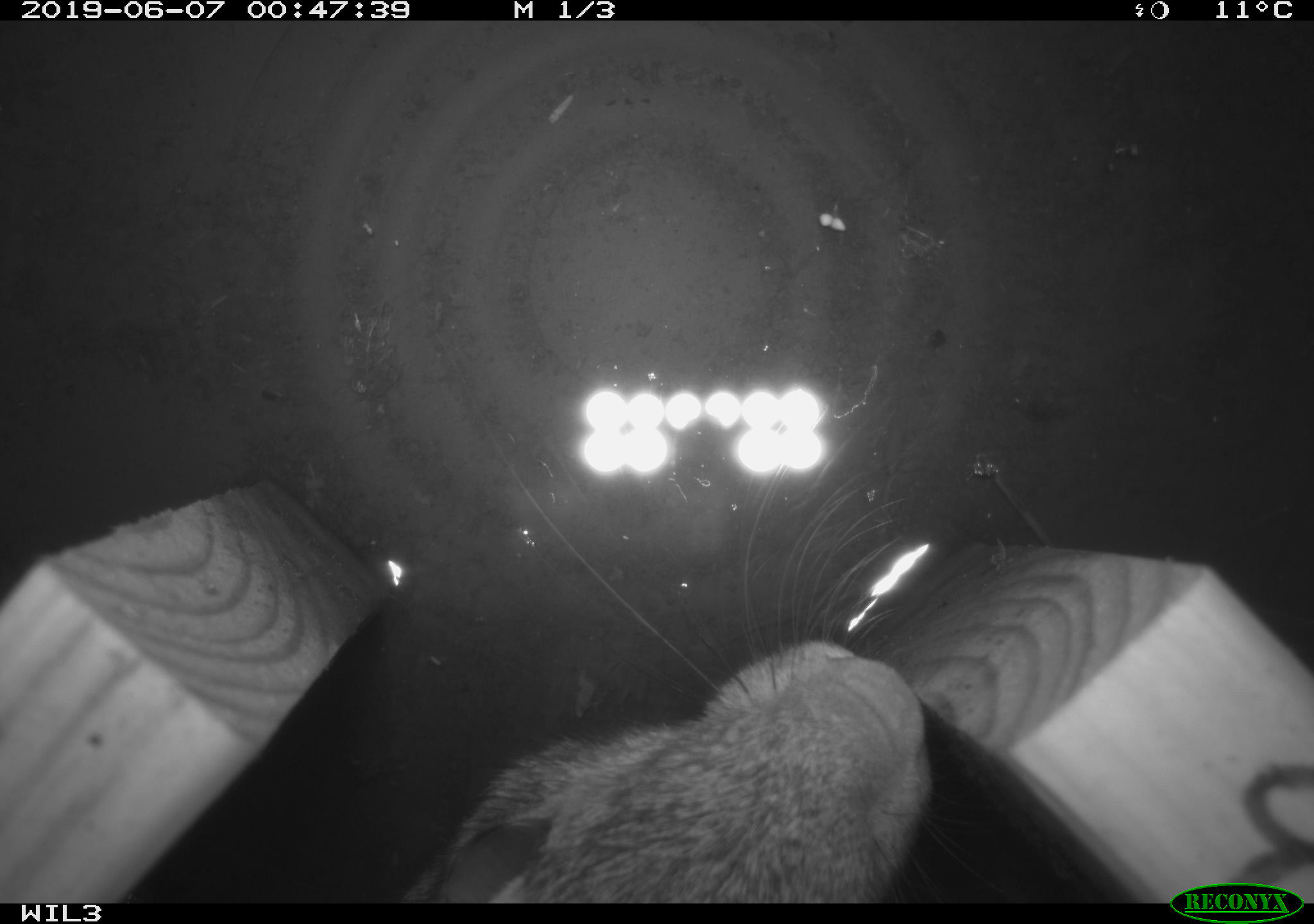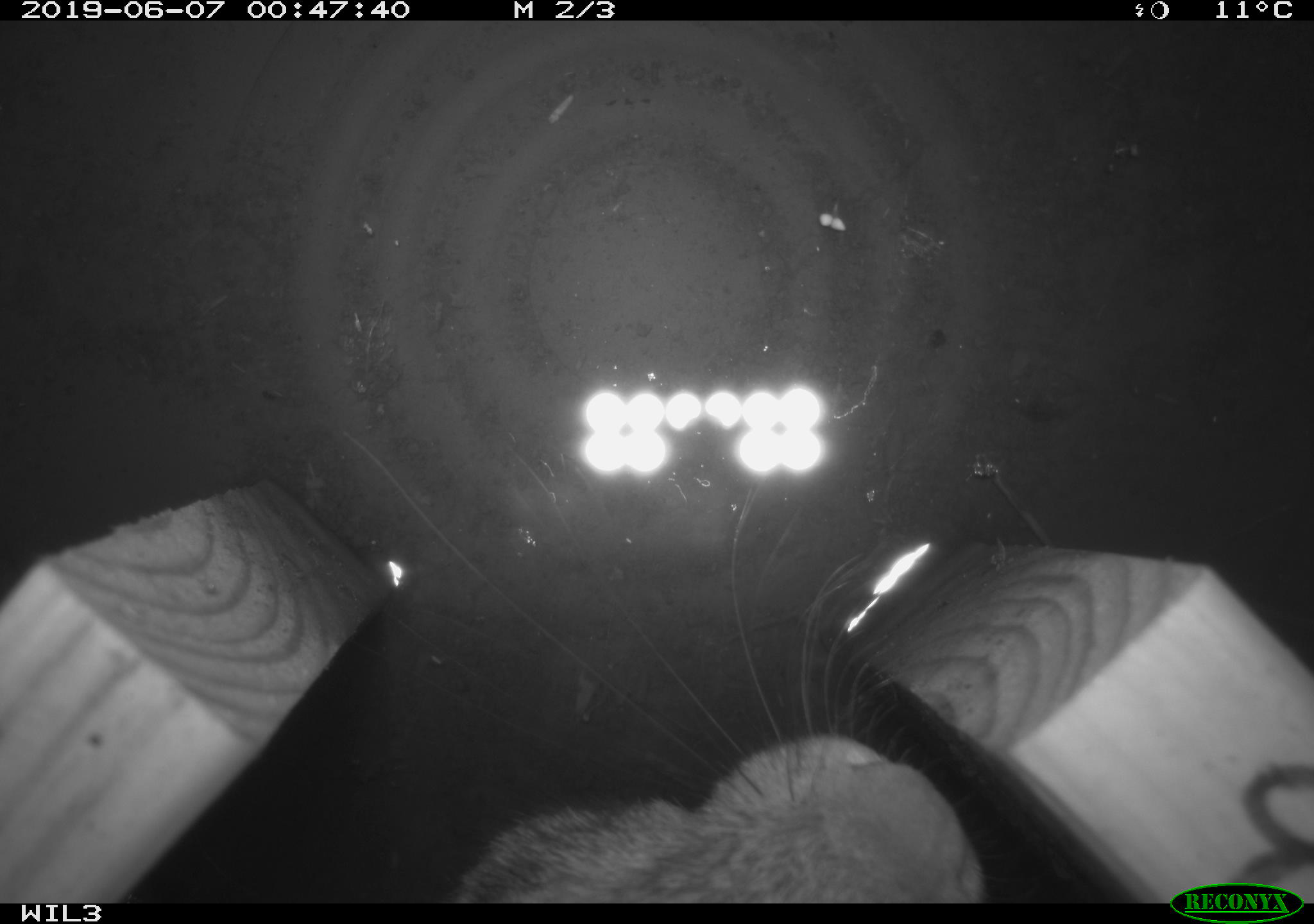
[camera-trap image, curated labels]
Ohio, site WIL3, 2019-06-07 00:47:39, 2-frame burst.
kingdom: Animalia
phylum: Chordata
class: Mammalia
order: Lagomorpha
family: Leporidae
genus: Sylvilagus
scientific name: Sylvilagus floridanus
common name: eastern cottontail